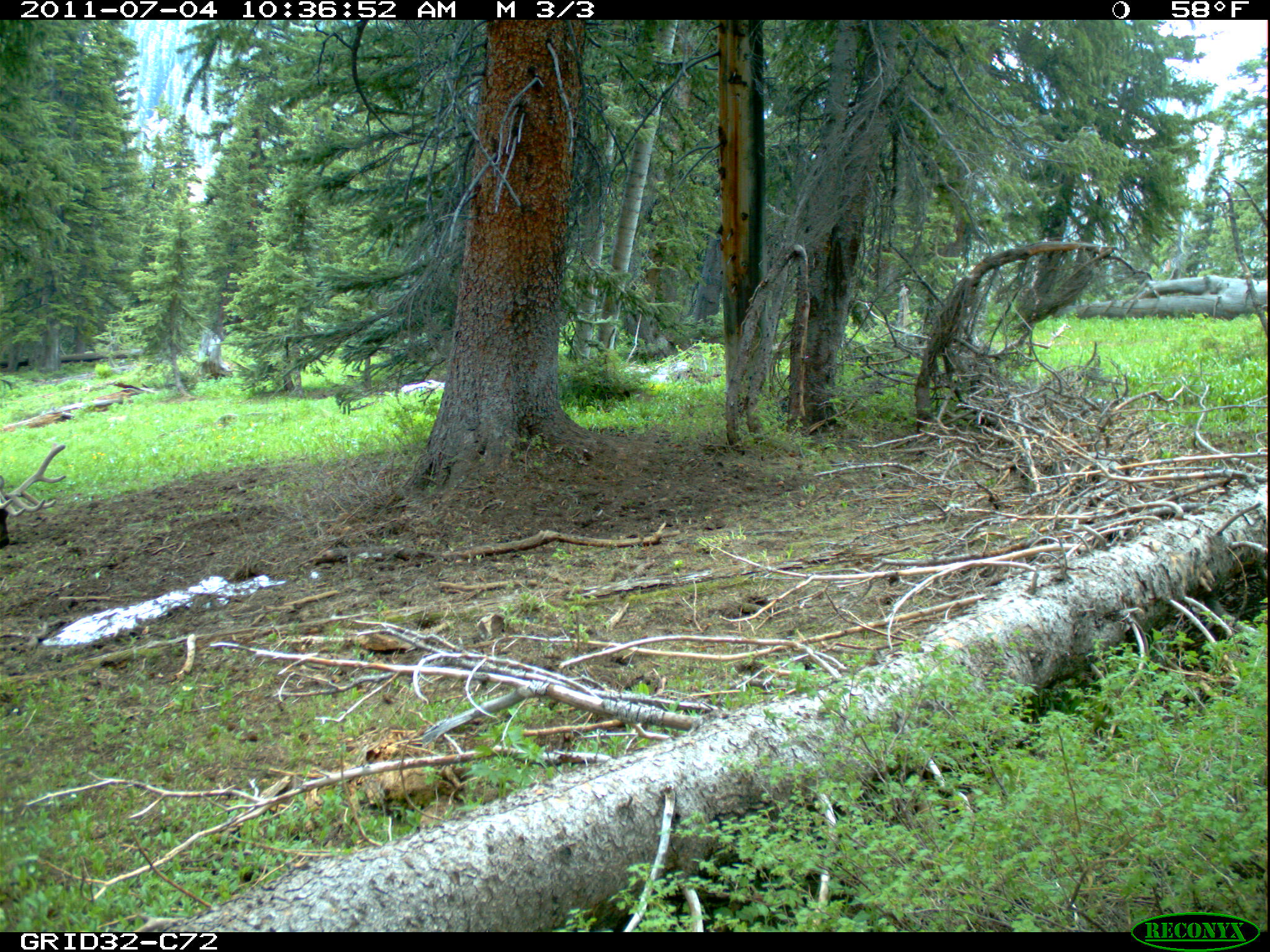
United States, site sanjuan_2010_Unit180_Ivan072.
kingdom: Animalia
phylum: Chordata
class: Mammalia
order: Artiodactyla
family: Cervidae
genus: Cervus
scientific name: Cervus elaphus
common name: red deer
Cervus elaphus (red deer).